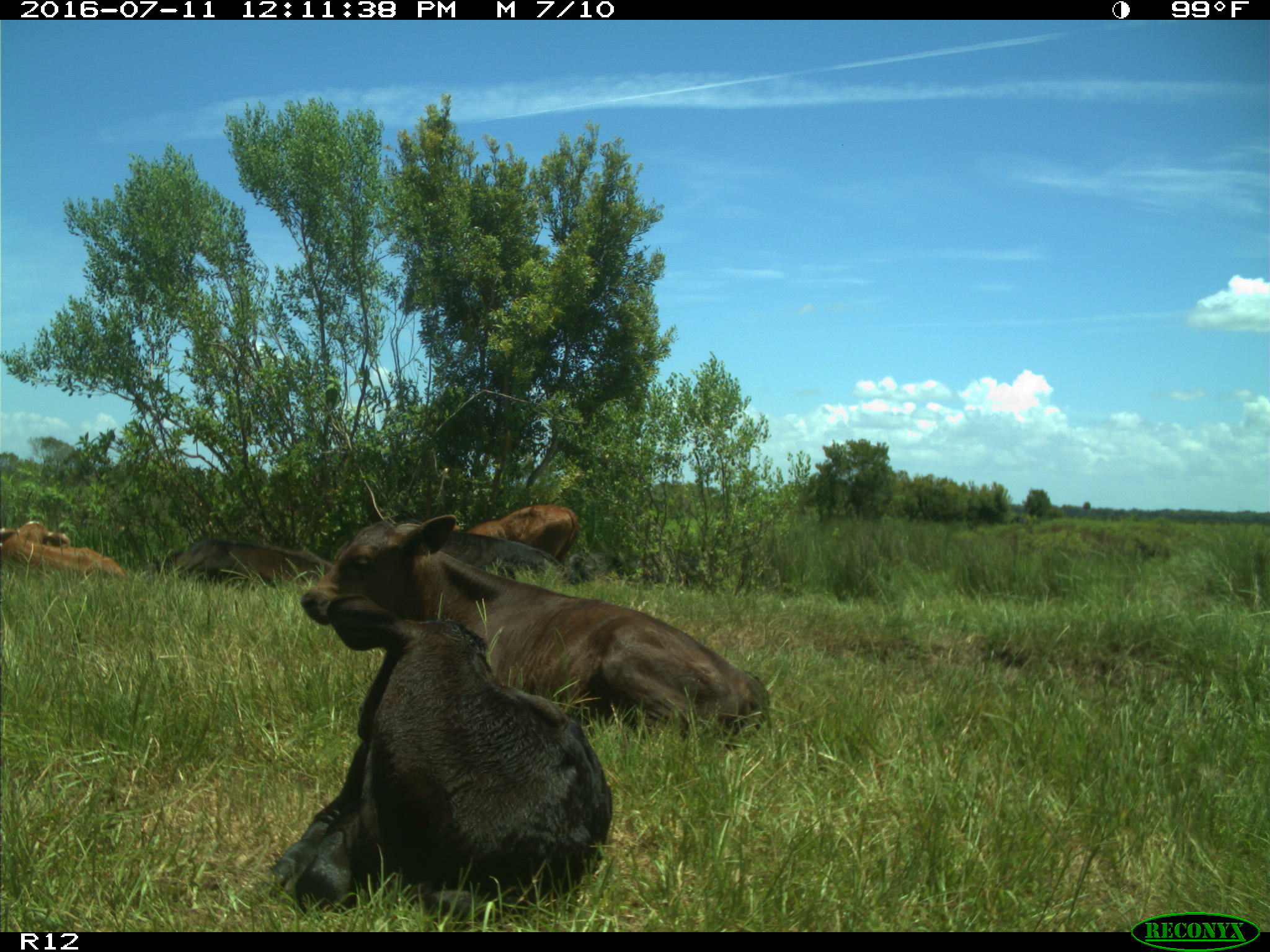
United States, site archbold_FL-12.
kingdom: Animalia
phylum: Chordata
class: Mammalia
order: Artiodactyla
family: Bovidae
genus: Bos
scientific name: Bos taurus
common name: domestic cow